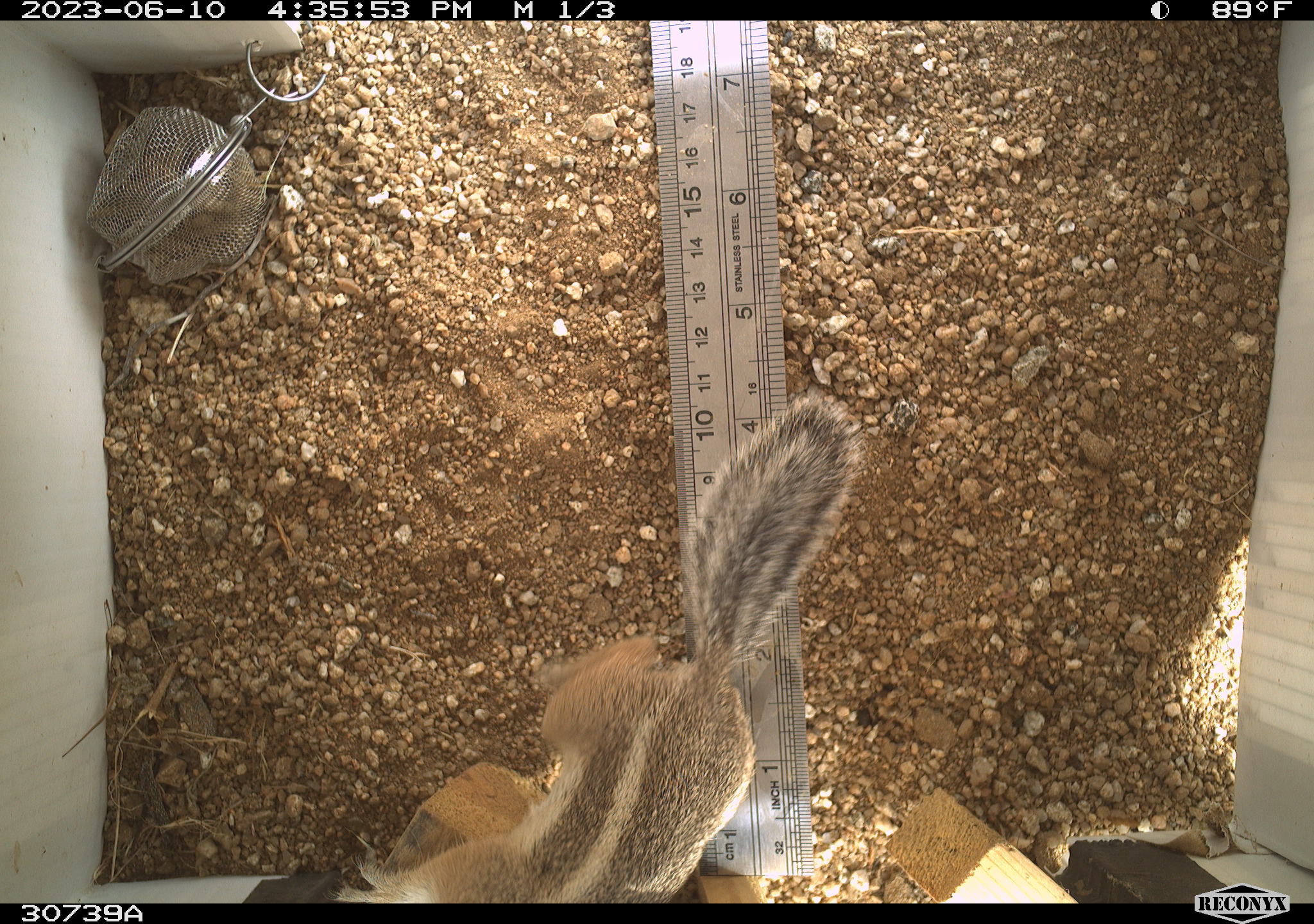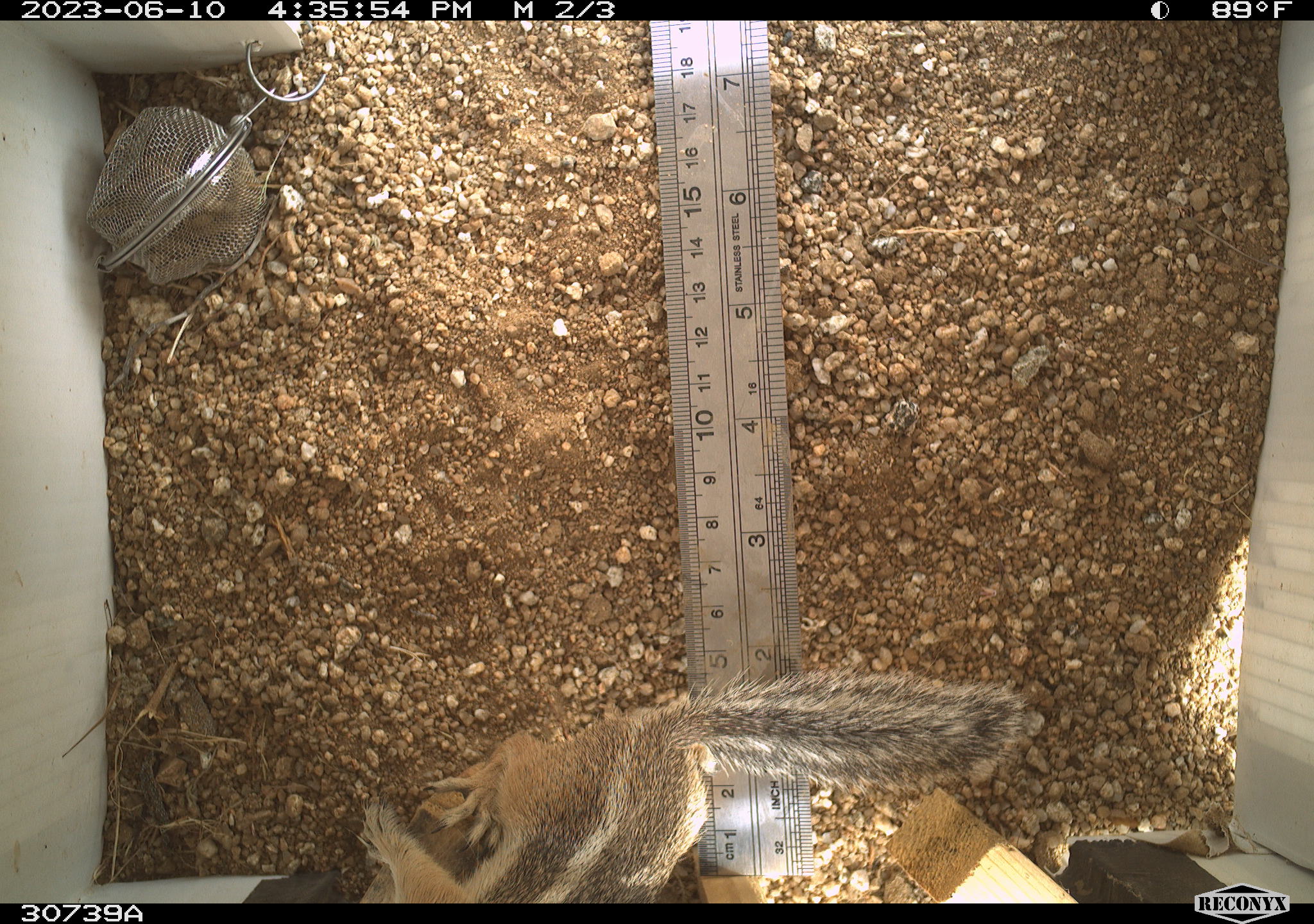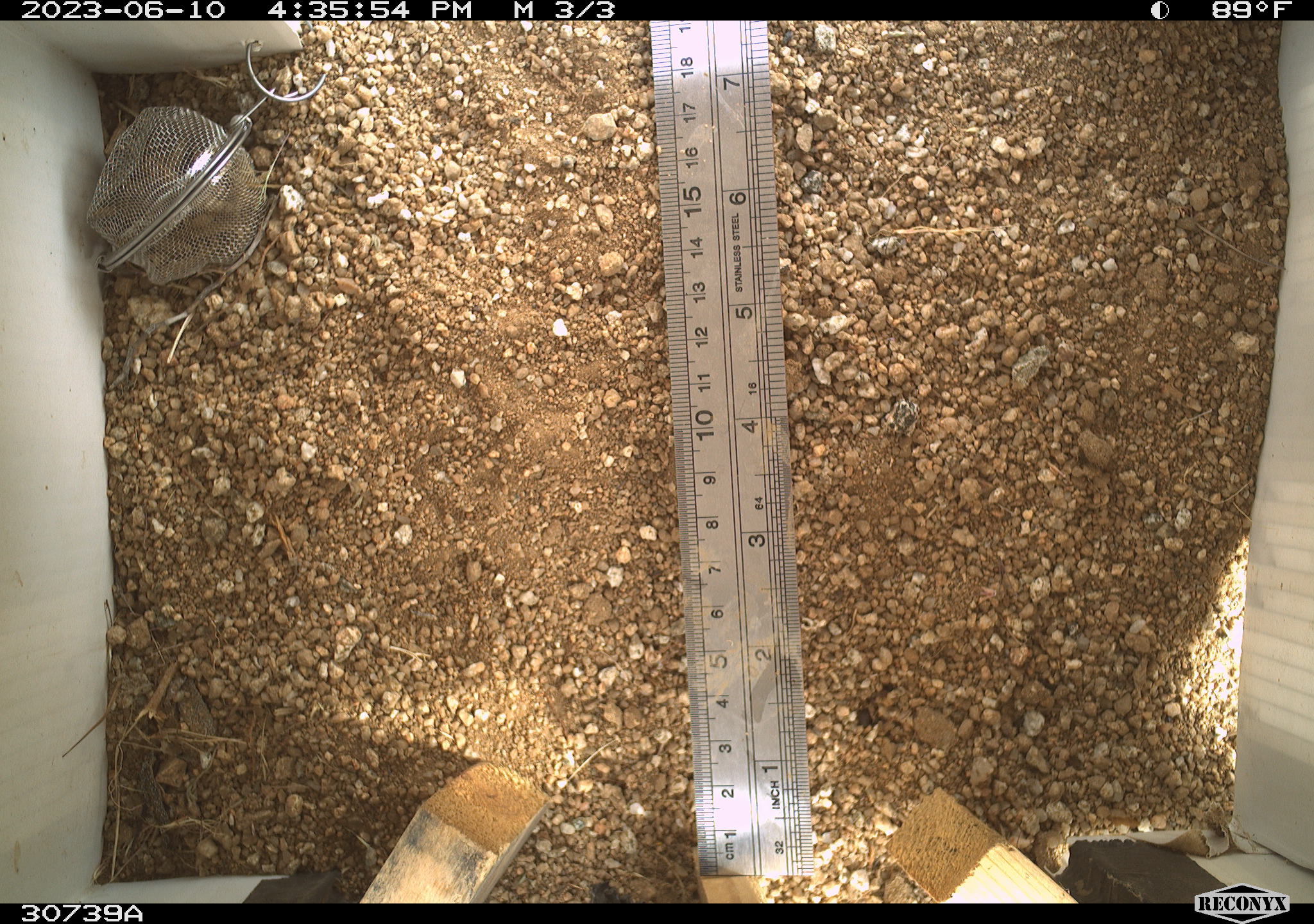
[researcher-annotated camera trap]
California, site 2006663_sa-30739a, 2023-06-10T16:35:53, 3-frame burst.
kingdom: Animalia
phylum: Chordata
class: Mammalia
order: Rodentia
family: Sciuridae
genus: Ammospermophilus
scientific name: Ammospermophilus leucurus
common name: white-tailed antelope squirrel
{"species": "white-tailed antelope squirrel (Ammospermophilus leucurus)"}